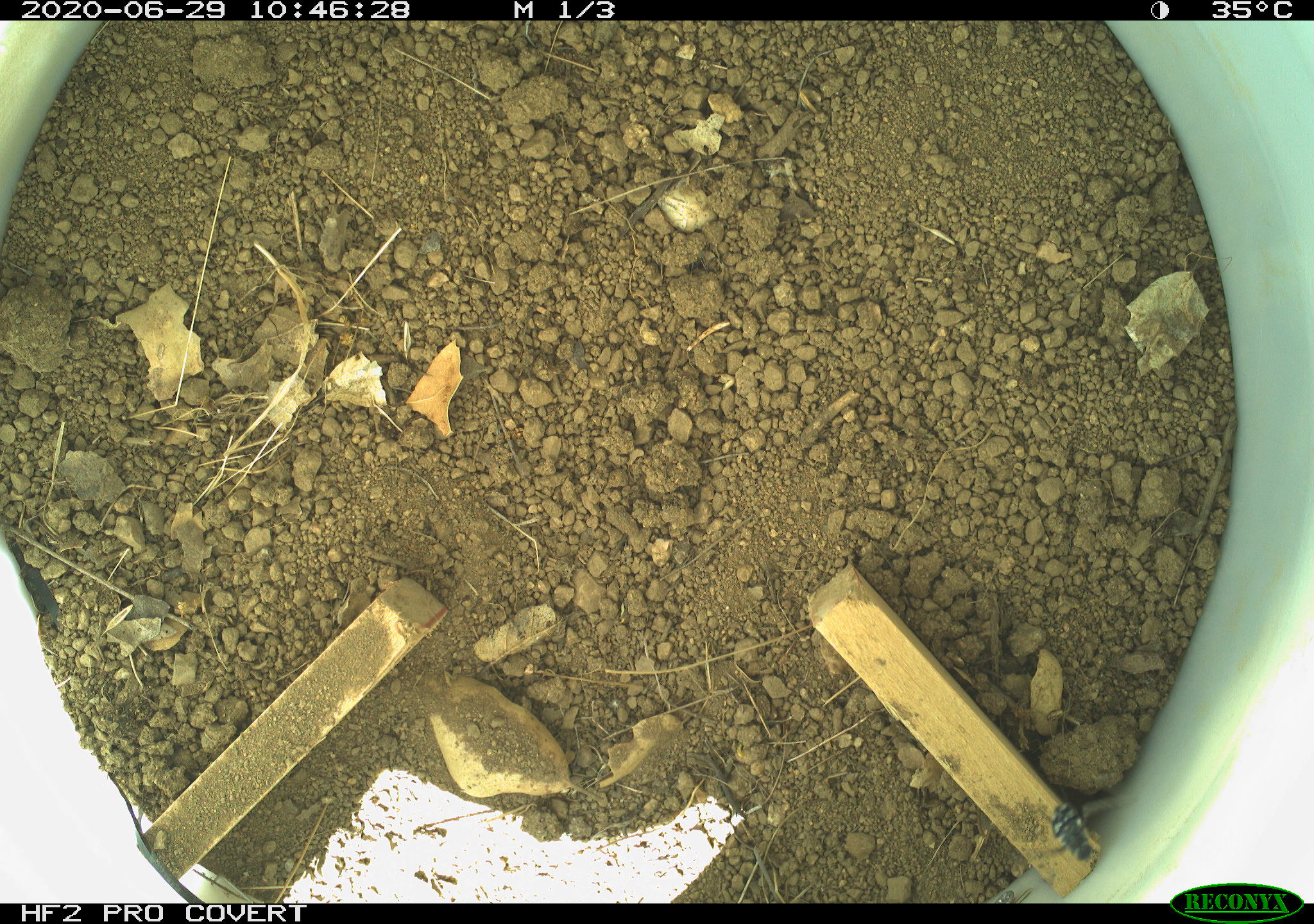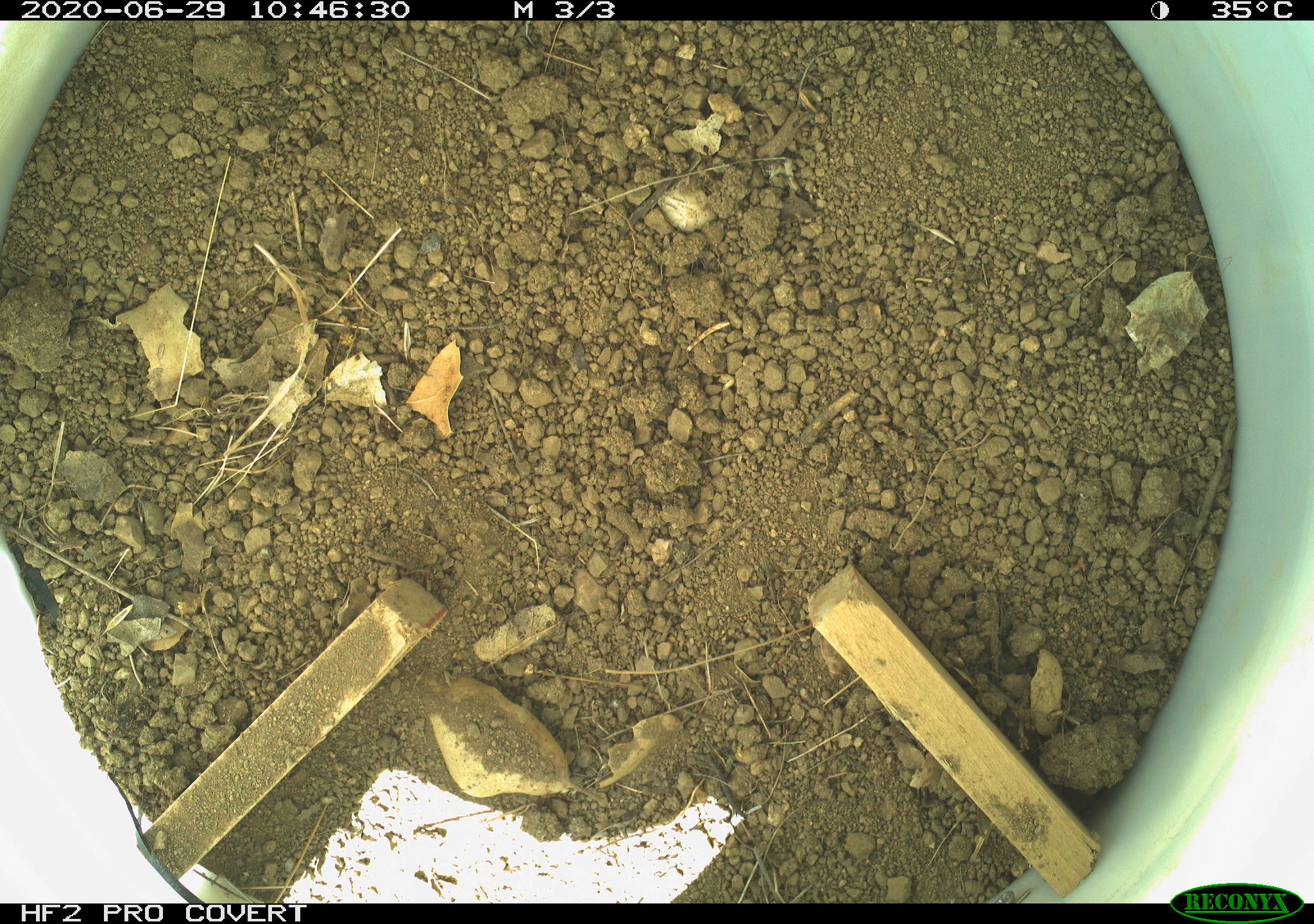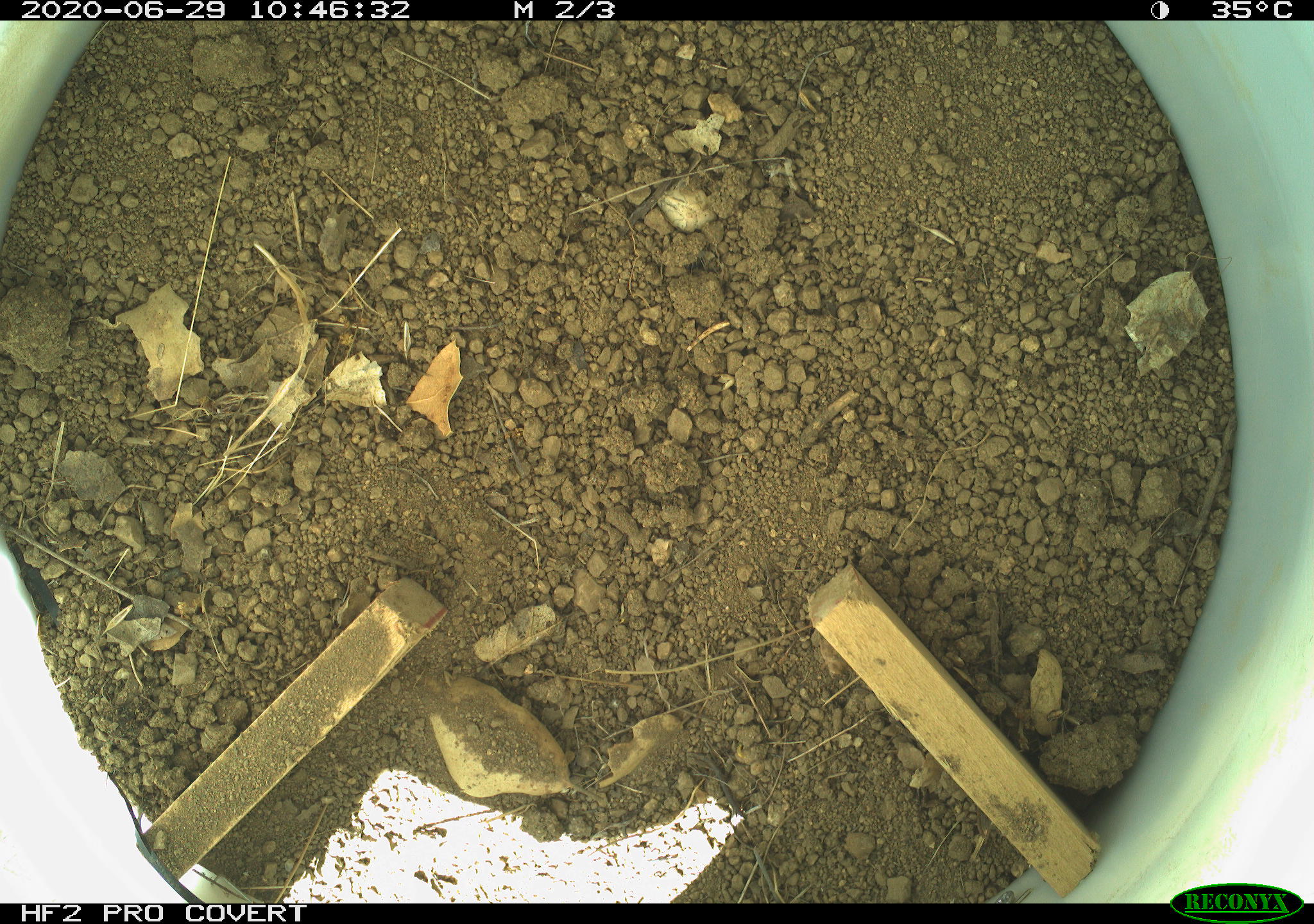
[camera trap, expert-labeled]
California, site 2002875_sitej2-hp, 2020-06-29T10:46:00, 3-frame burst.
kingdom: Animalia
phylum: Arthropoda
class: Insecta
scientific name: Insecta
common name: insect